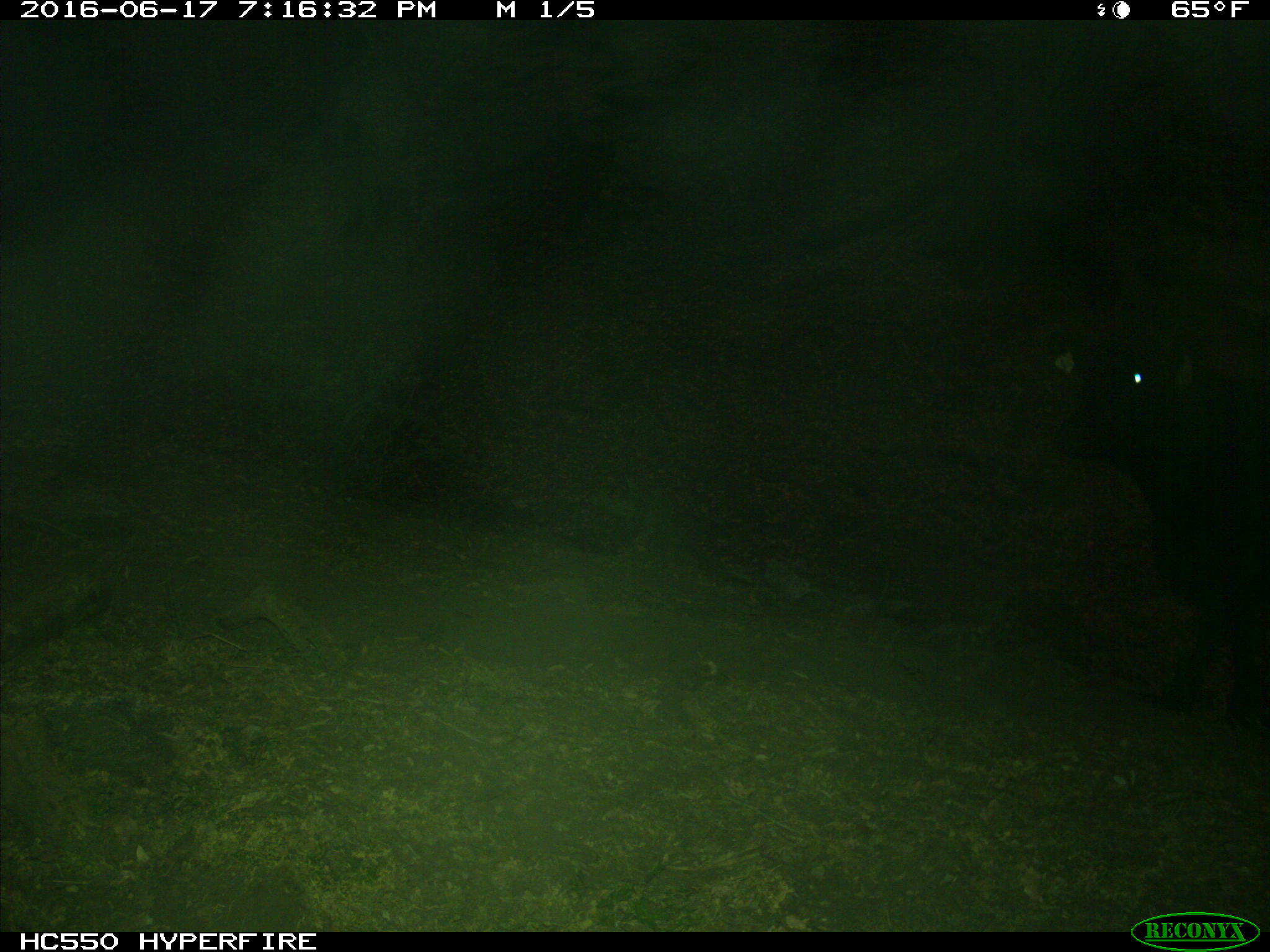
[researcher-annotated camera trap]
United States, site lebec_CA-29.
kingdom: Animalia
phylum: Chordata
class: Mammalia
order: Artiodactyla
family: Bovidae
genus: Bos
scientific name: Bos taurus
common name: domestic cow